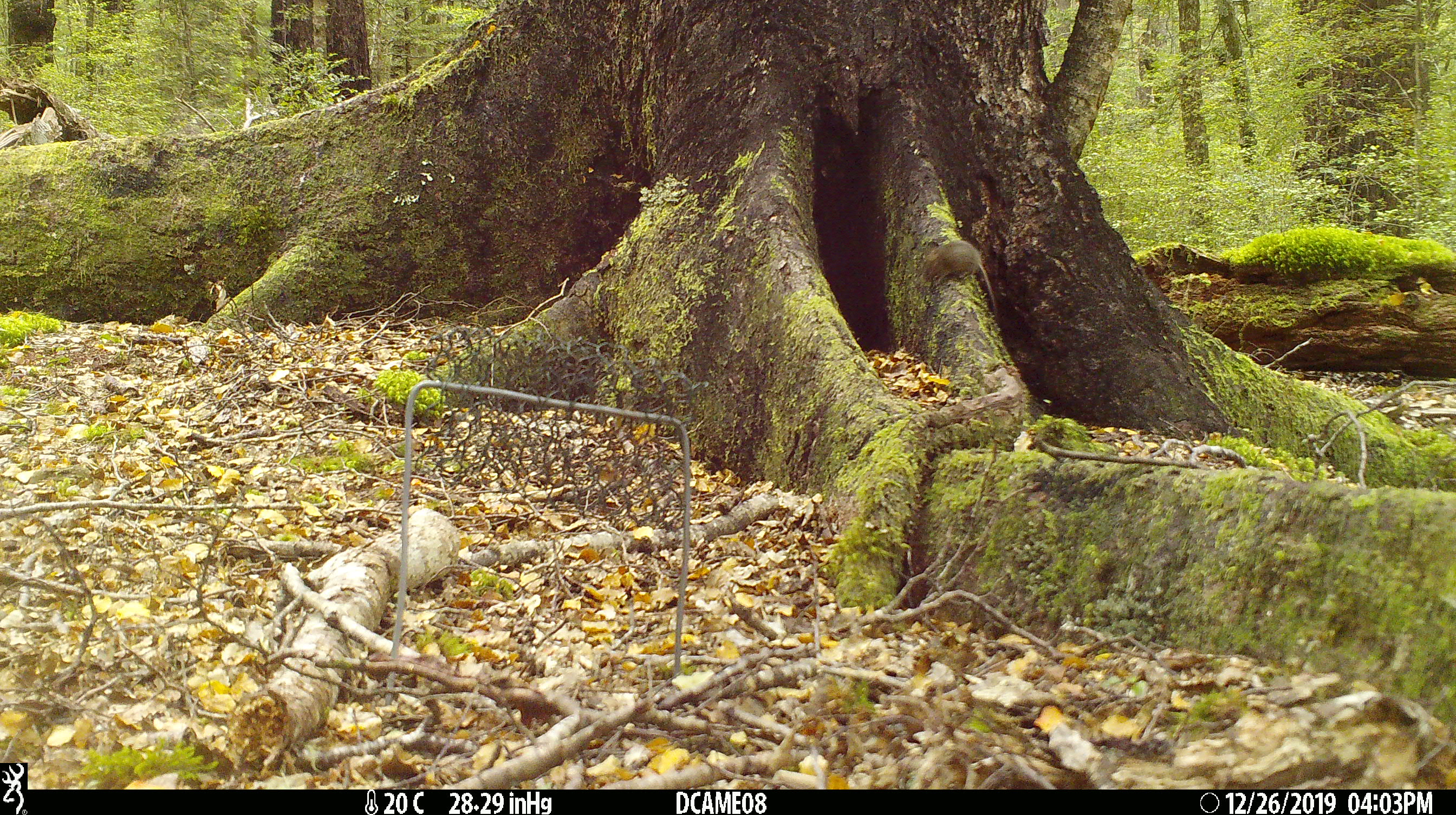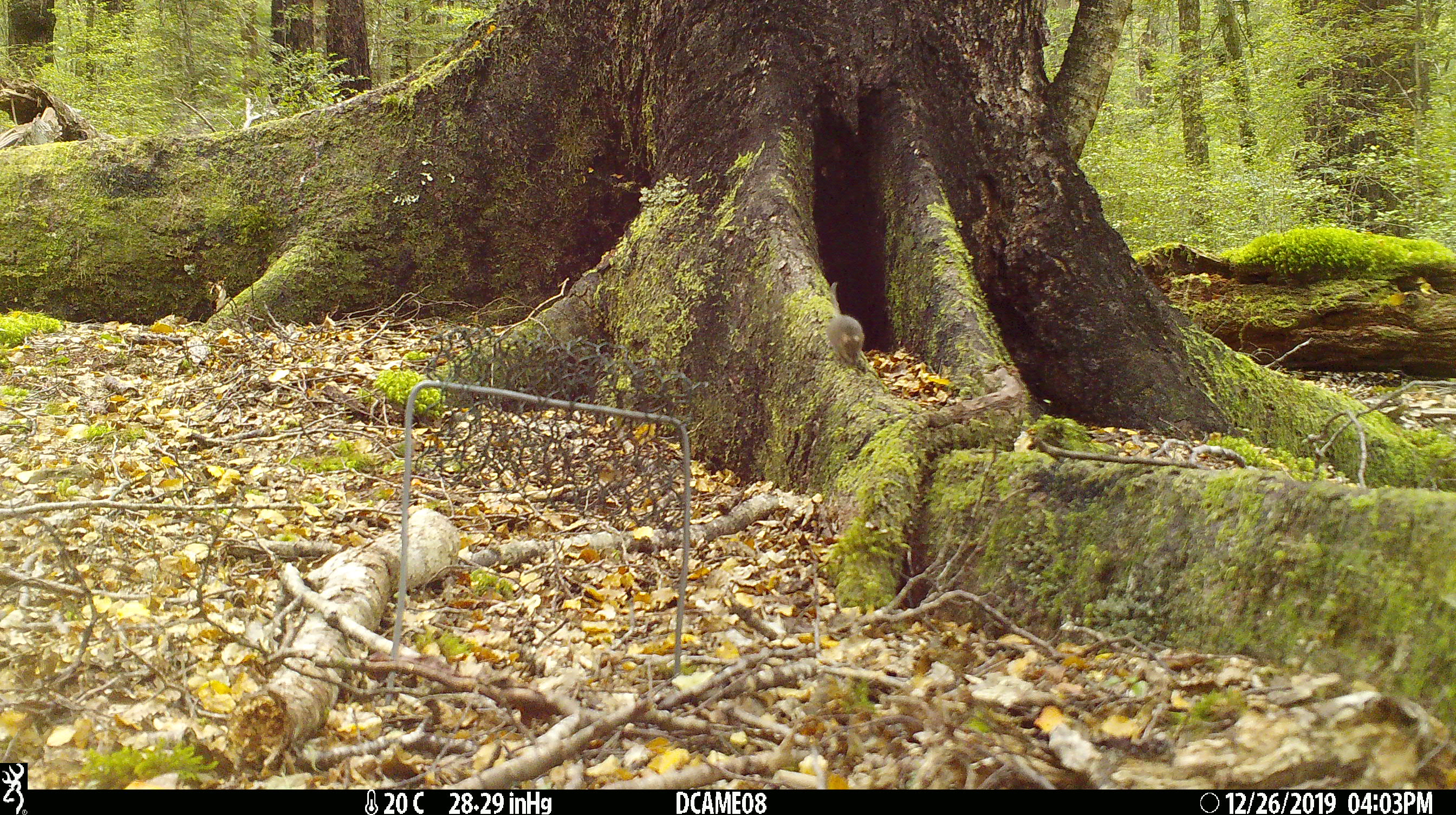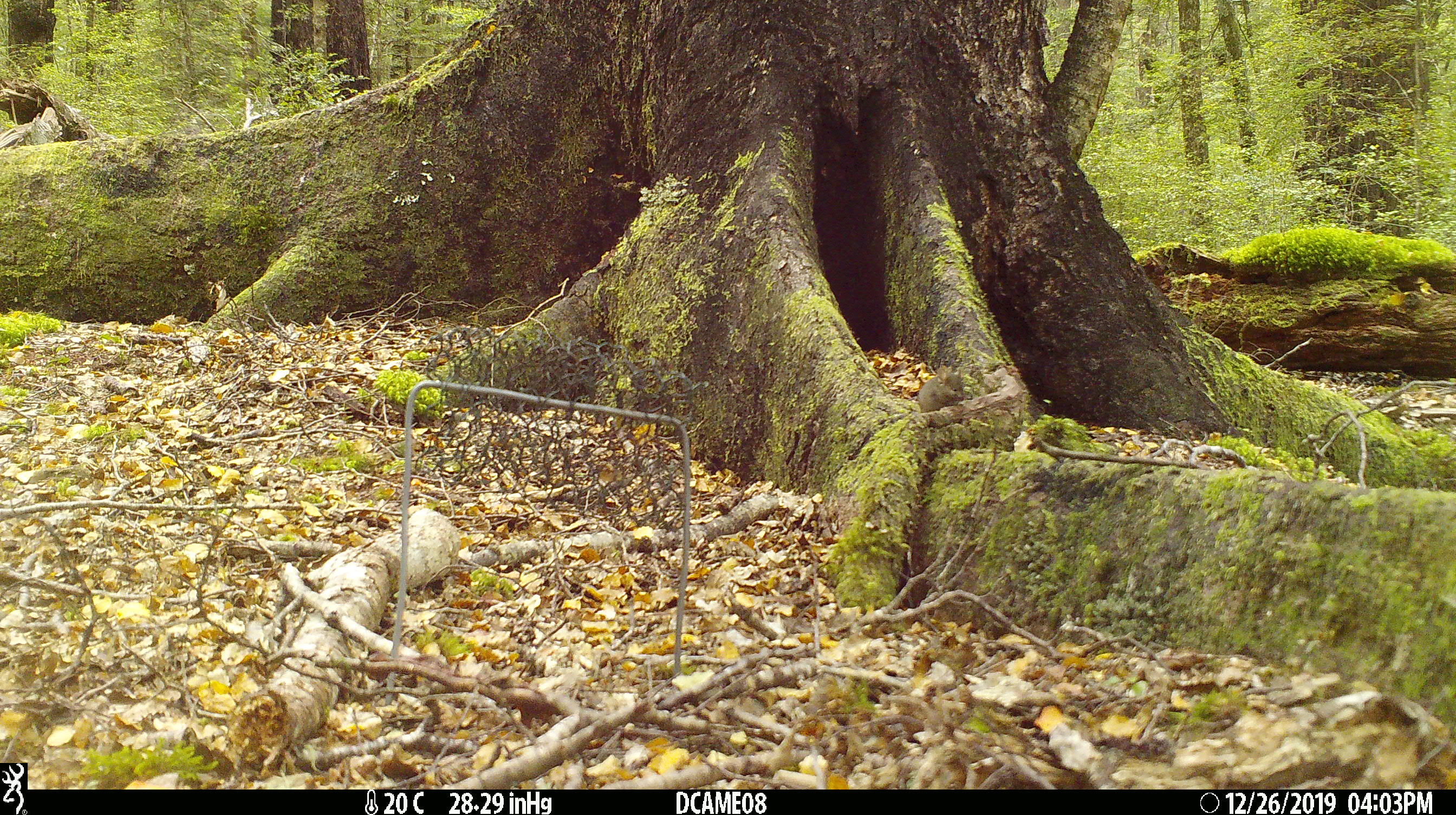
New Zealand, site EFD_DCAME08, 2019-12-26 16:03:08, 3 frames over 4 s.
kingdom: Animalia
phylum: Chordata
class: Mammalia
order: Rodentia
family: Muridae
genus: Mus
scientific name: Mus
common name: mouse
Mouse (Mus).